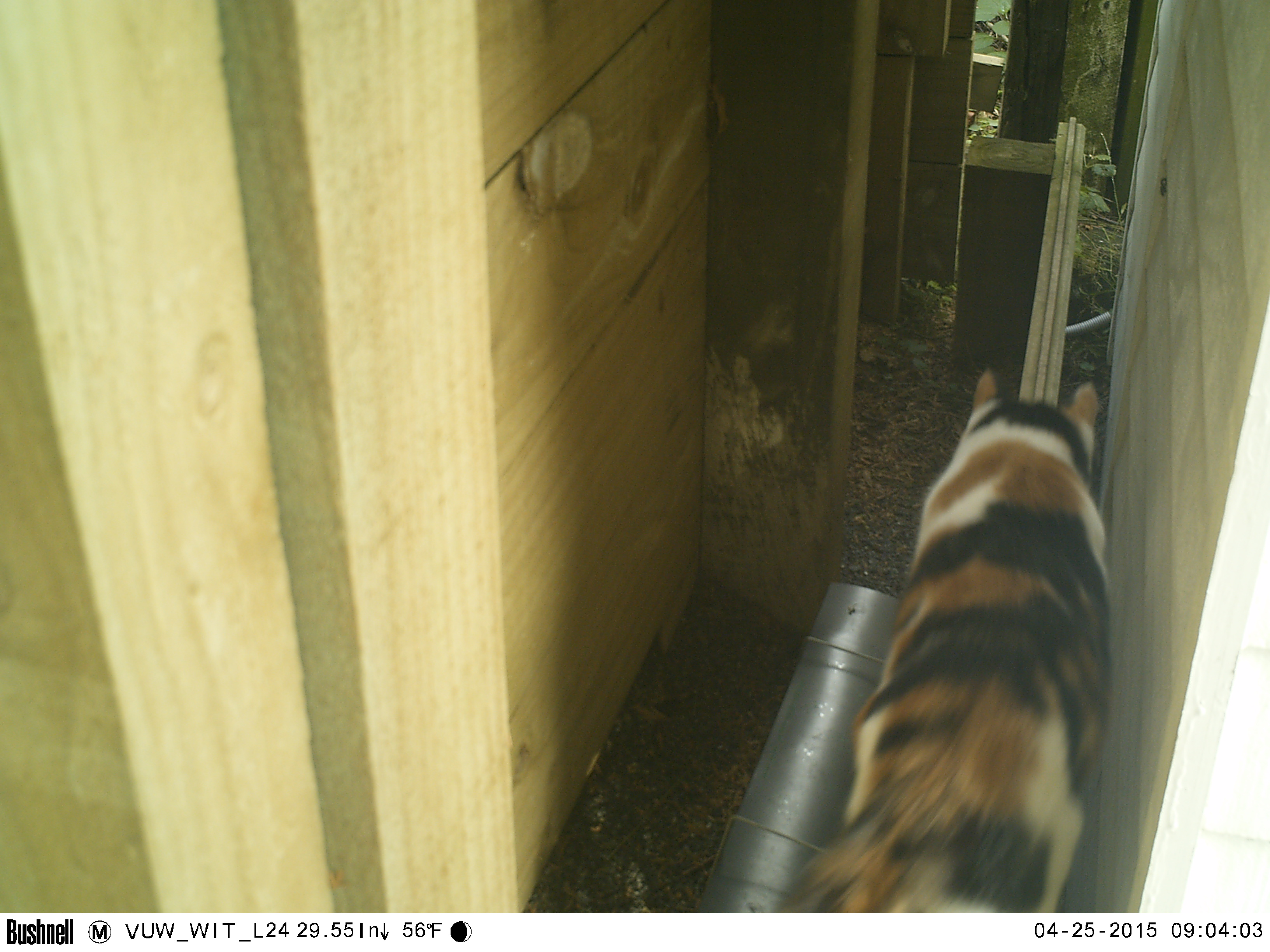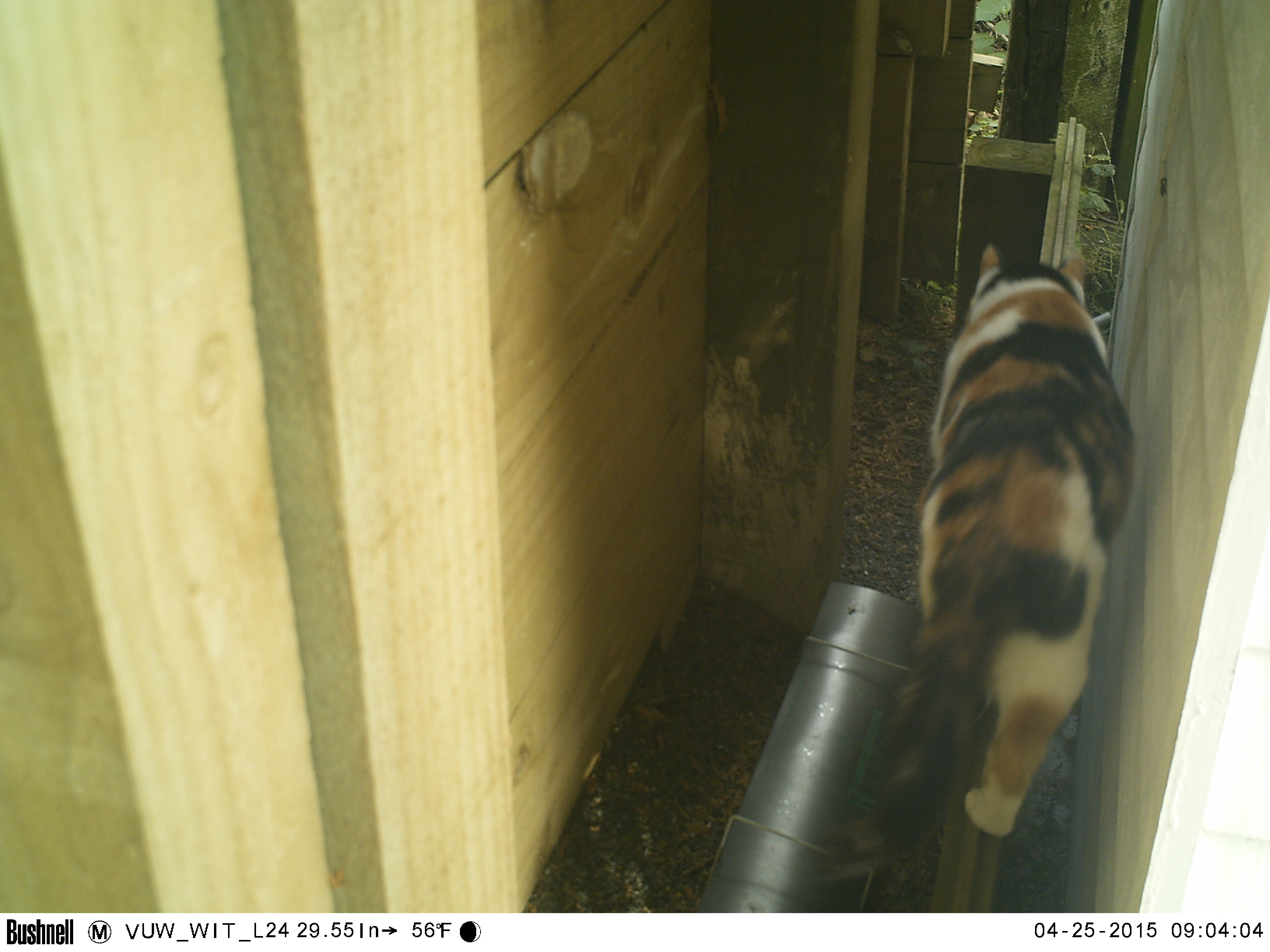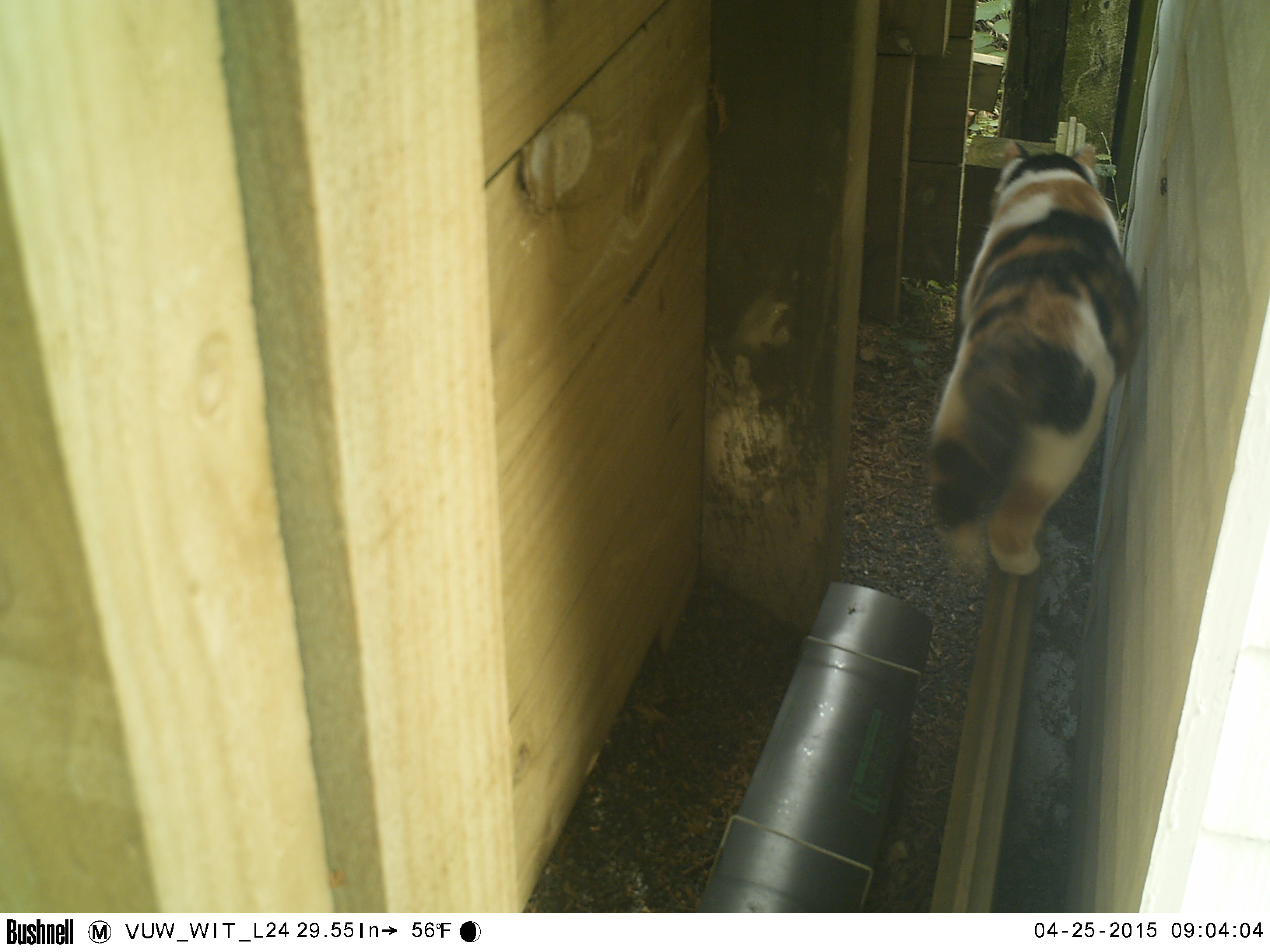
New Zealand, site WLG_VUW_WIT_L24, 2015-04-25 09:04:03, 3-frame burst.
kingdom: Animalia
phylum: Chordata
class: Mammalia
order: Carnivora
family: Felidae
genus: Felis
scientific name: Felis catus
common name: domestic cat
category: cat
Cat (domestic cat) (Felis catus).